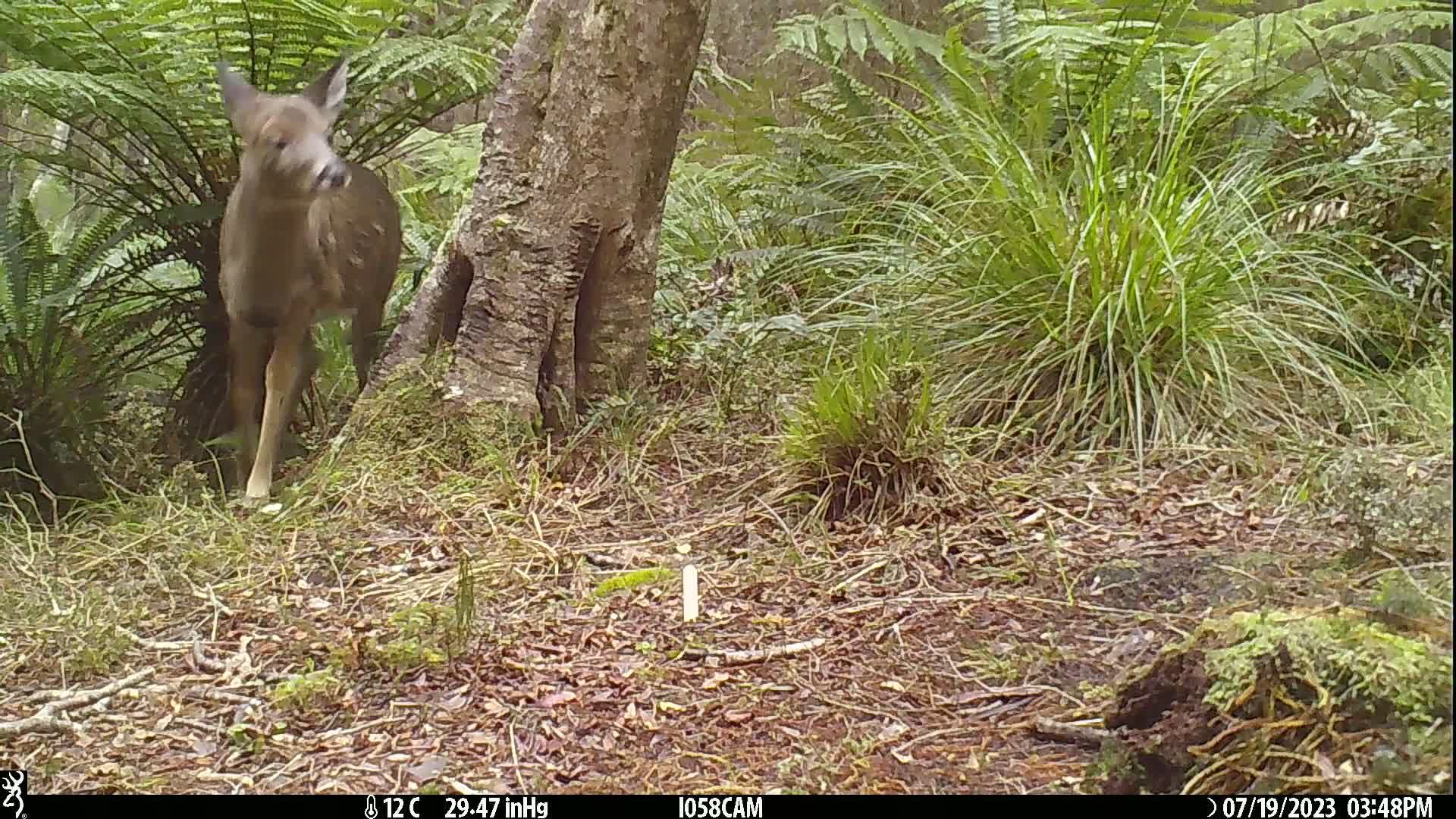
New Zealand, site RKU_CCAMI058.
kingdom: Animalia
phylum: Chordata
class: Mammalia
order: Artiodactyla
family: Cervidae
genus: Odocoileus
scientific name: Odocoileus virginianus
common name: white-tailed deer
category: white tailed deer